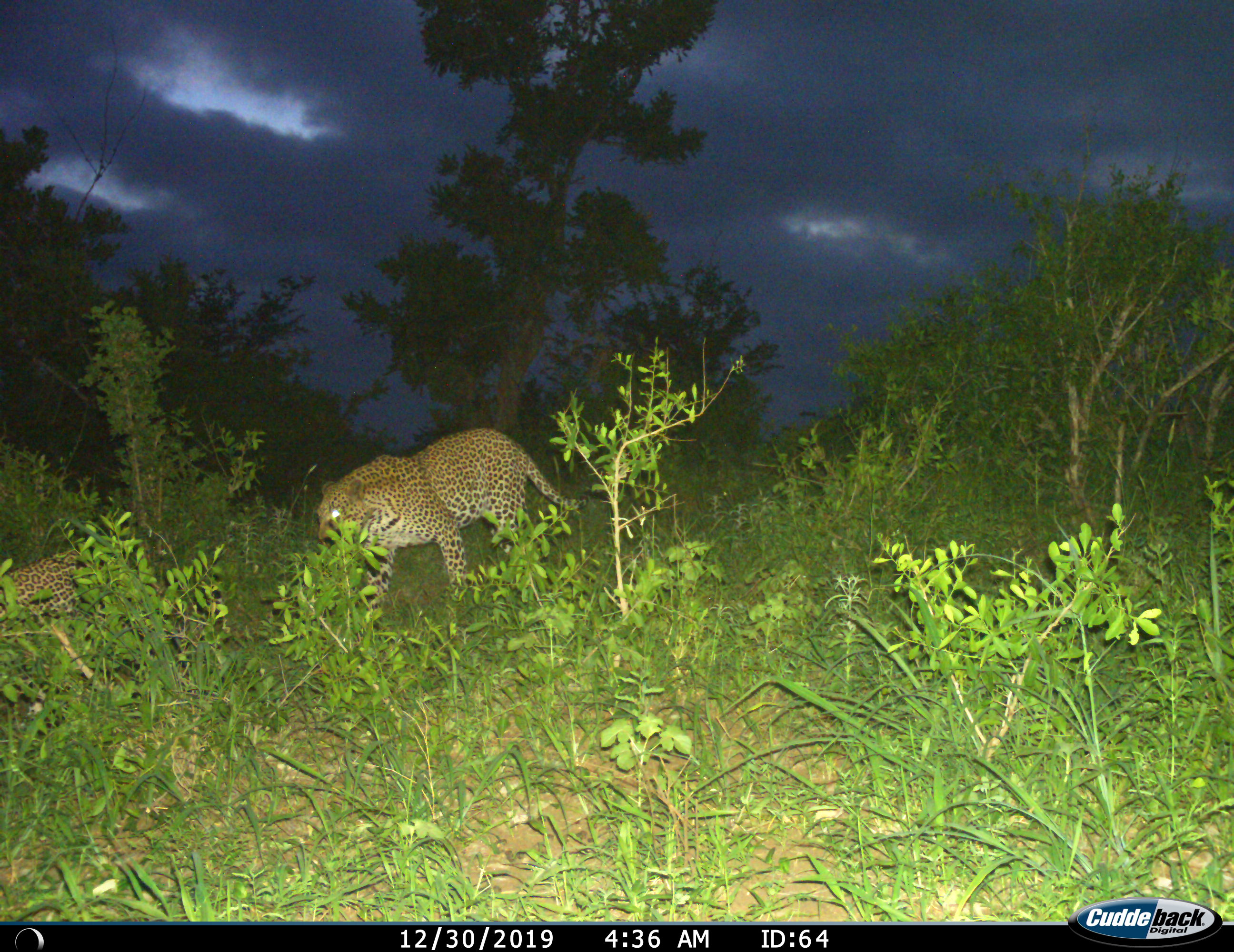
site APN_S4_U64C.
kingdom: Animalia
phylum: Chordata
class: Mammalia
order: Carnivora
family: Felidae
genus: Panthera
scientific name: Panthera pardus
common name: leopard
Leopard (Panthera pardus), count 2. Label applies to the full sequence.